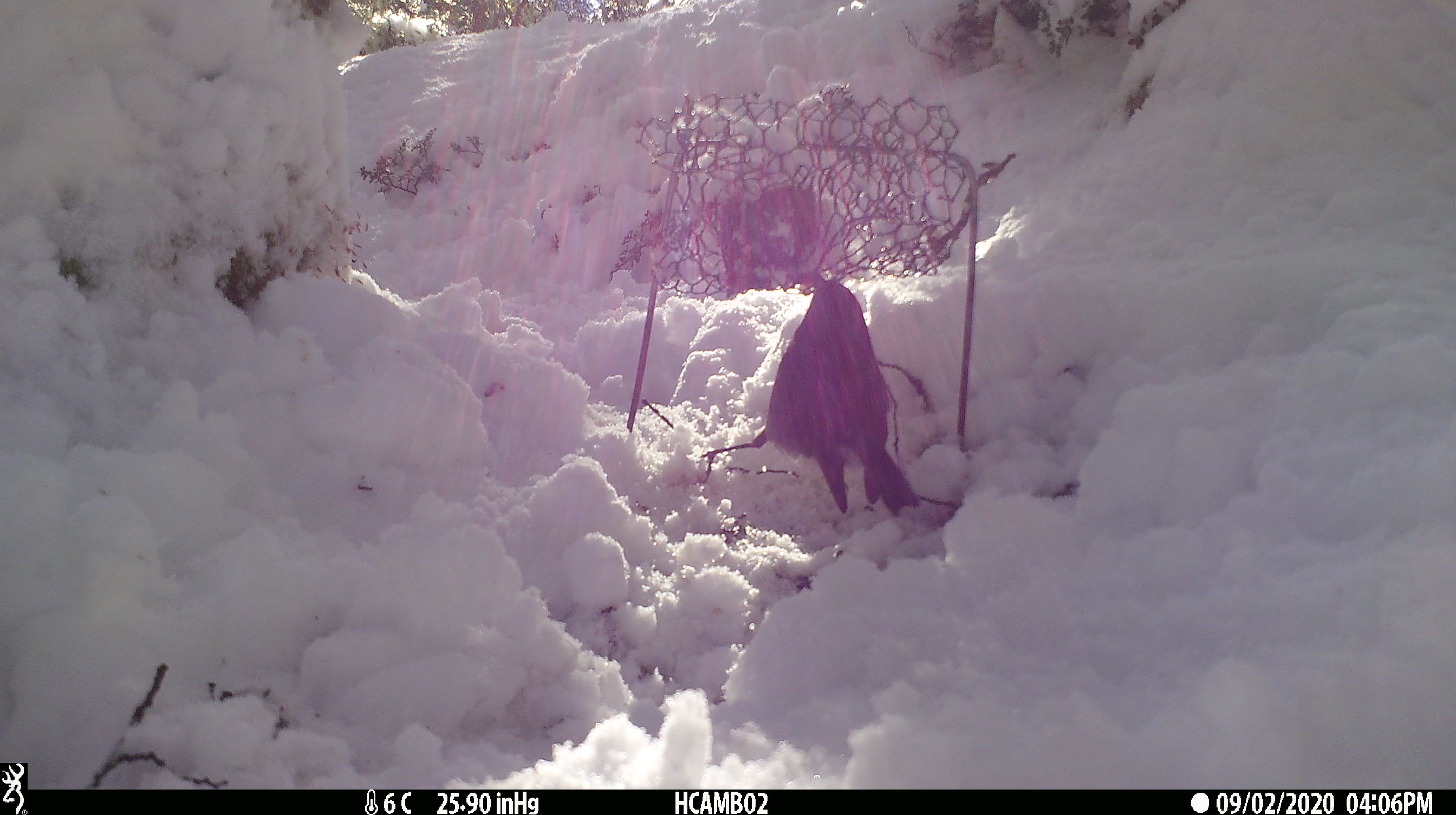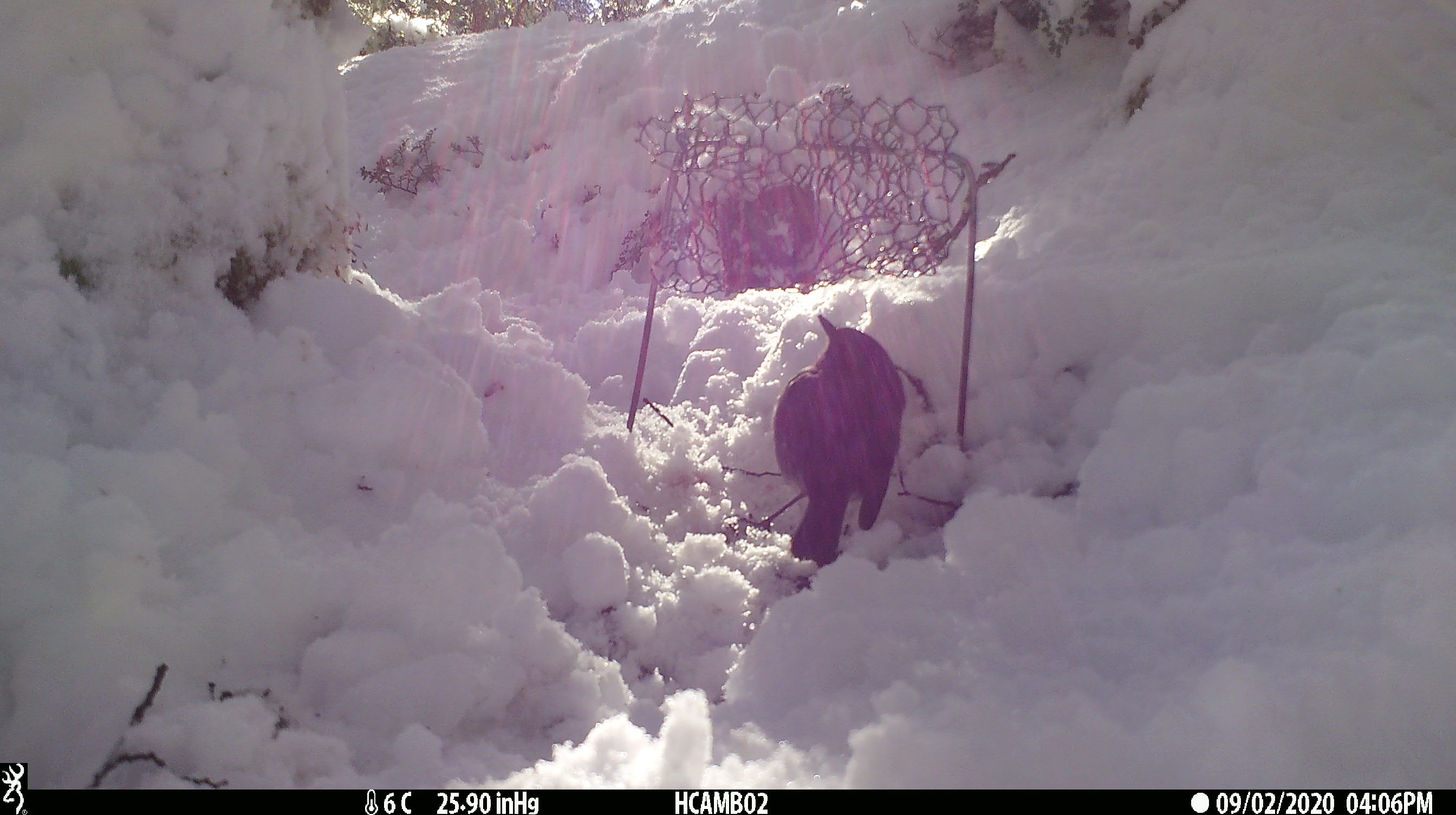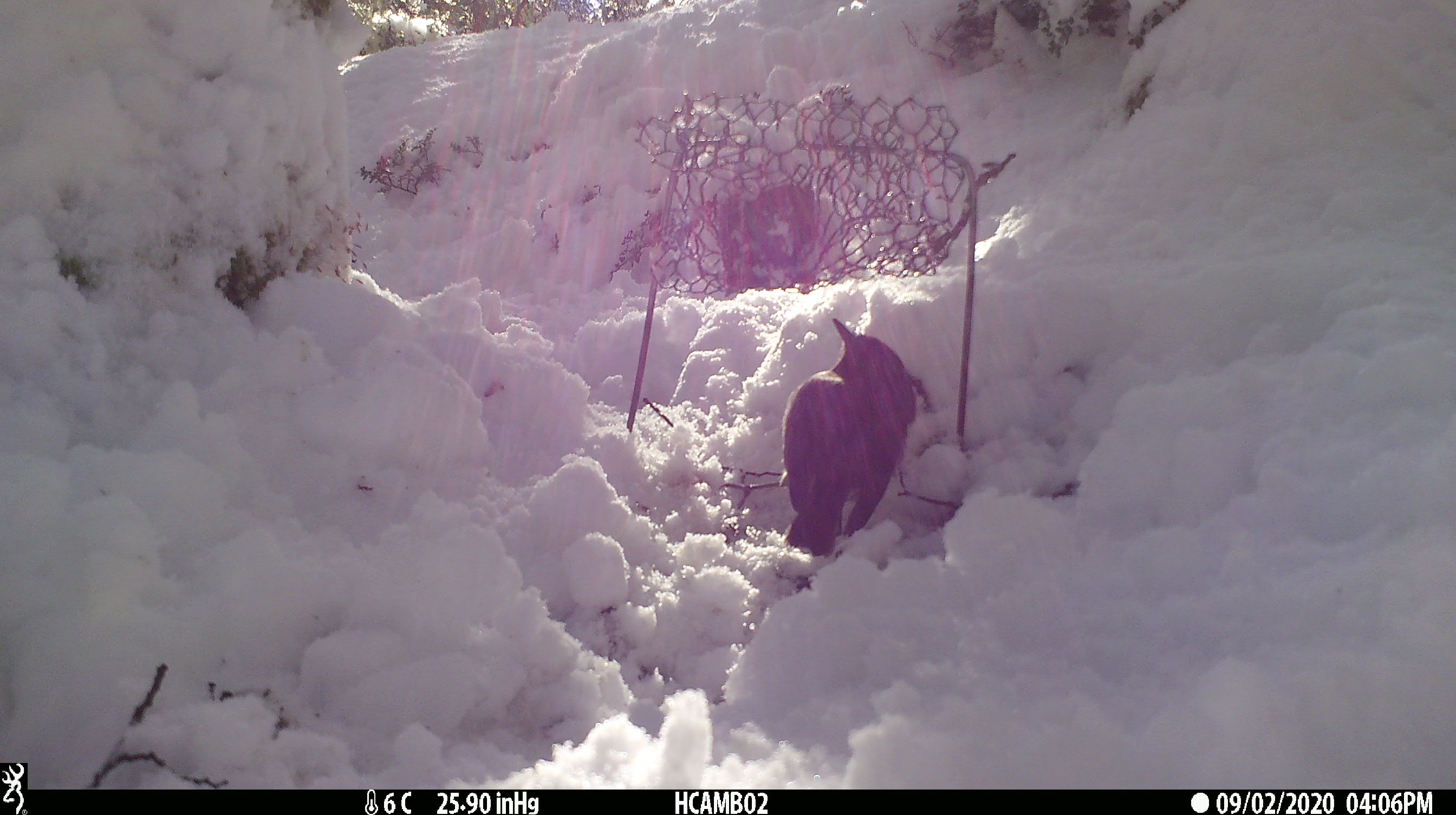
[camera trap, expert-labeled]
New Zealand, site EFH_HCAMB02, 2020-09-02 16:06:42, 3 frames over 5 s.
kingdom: Animalia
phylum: Chordata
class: Aves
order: Passeriformes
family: Petroicidae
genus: Petroica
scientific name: Petroica australis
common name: new zealand robin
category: robin